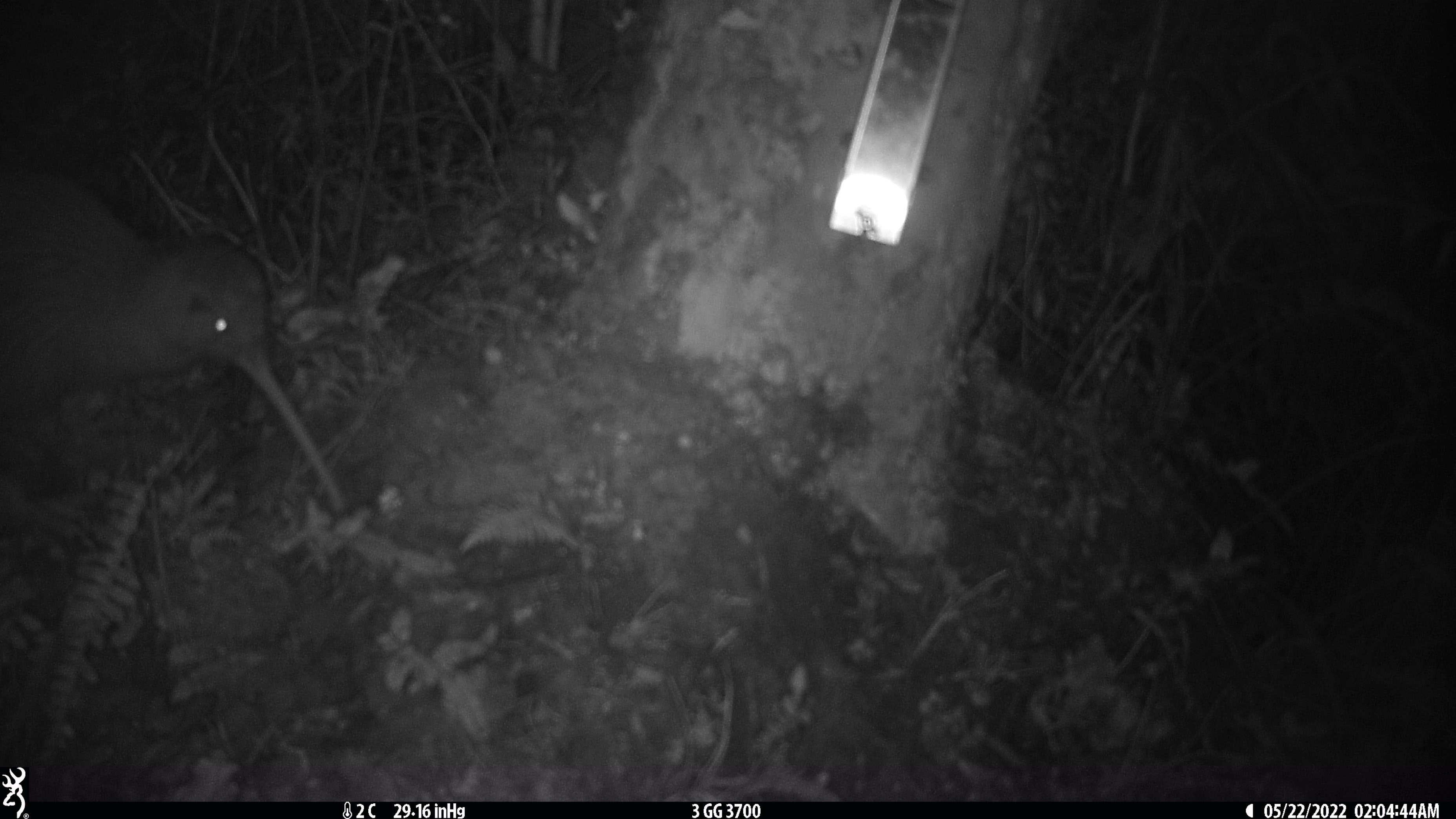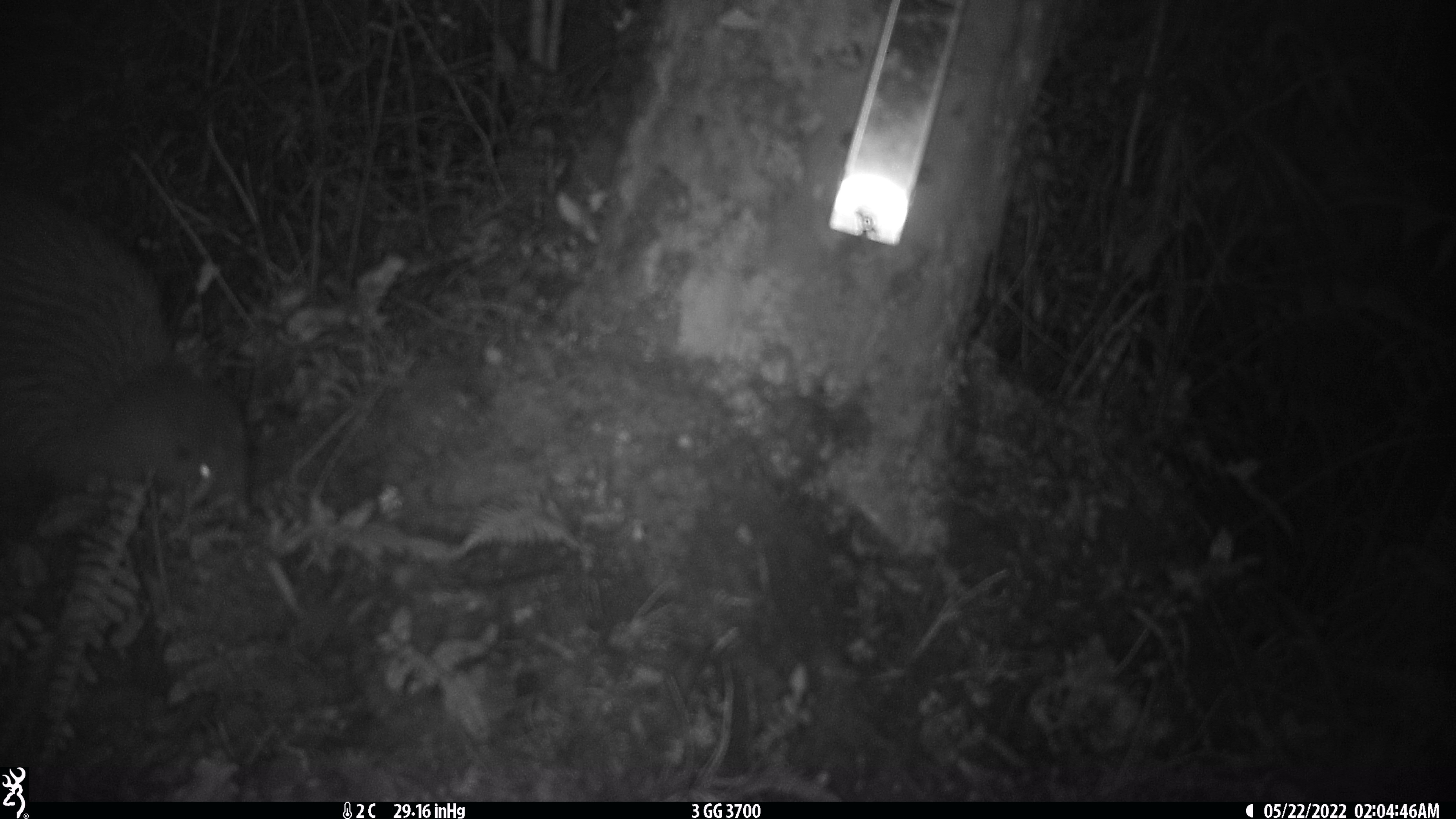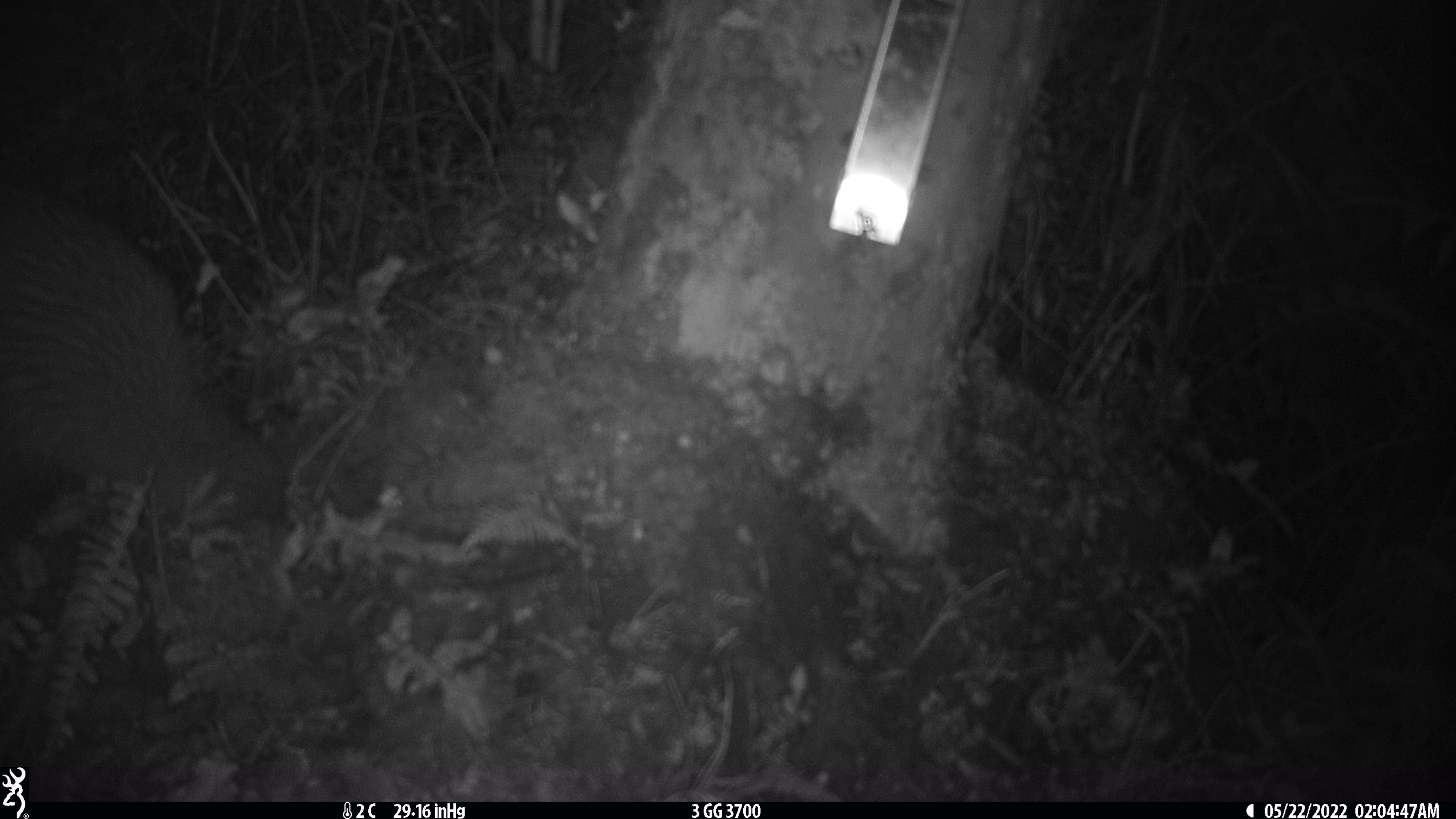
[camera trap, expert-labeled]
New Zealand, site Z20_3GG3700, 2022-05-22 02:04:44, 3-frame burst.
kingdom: Animalia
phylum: Chordata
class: Aves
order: Apterygiformes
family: Apterygidae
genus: Apteryx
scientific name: Apteryx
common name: kiwi